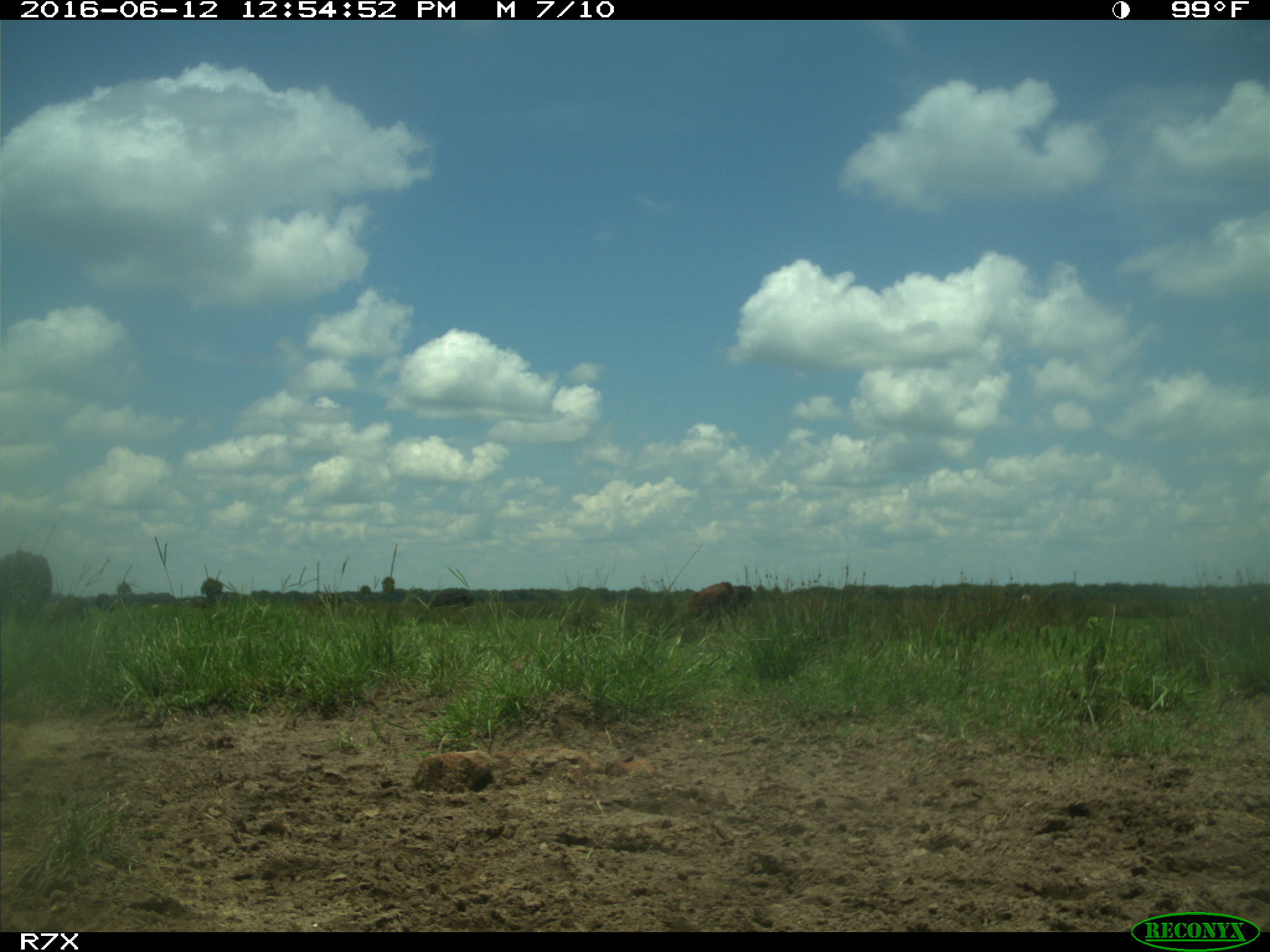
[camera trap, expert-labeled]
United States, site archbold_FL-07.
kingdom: Animalia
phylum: Chordata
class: Mammalia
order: Artiodactyla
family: Bovidae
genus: Bos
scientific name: Bos taurus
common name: domestic cow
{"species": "Bos taurus (domestic cow)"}